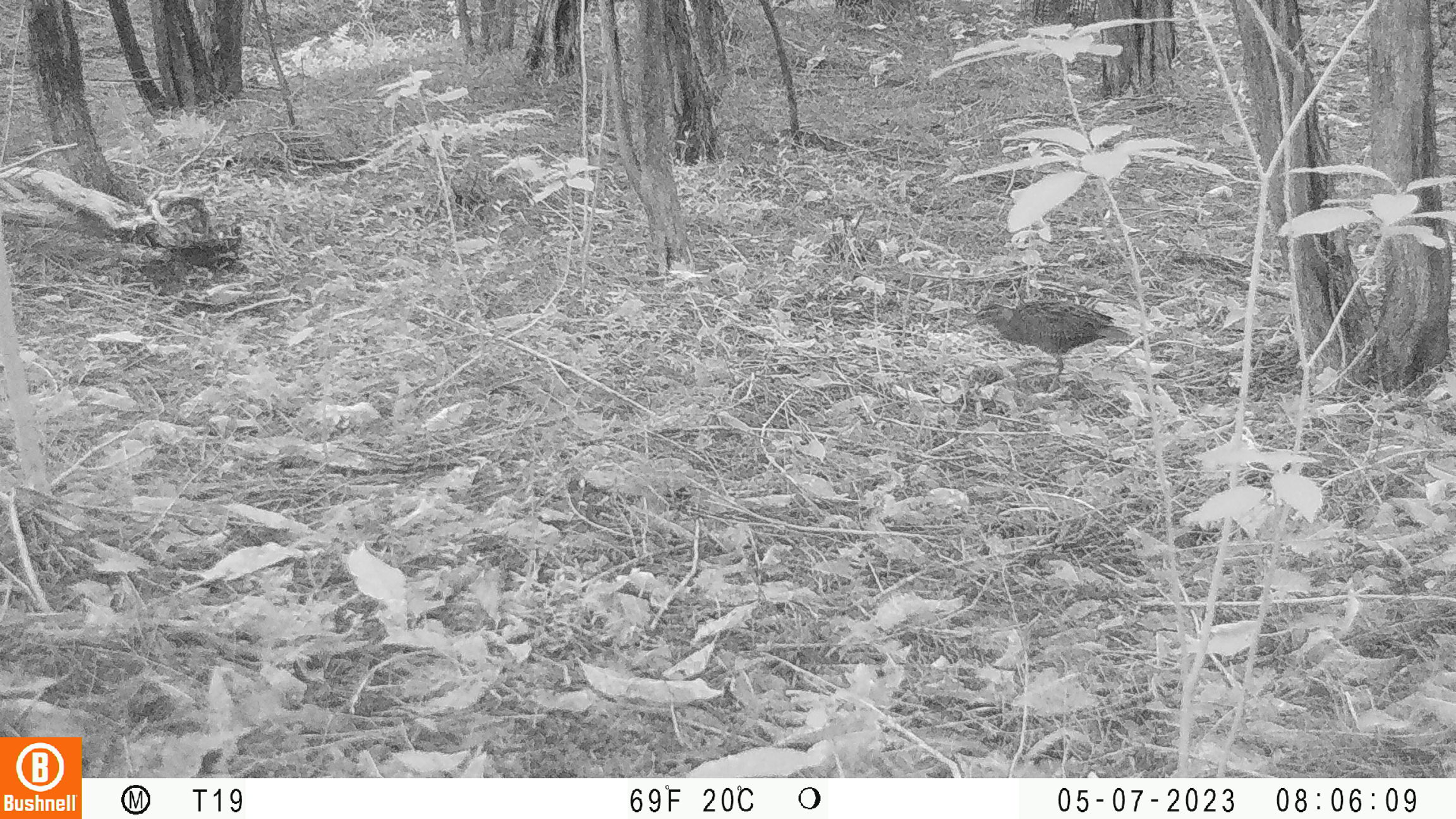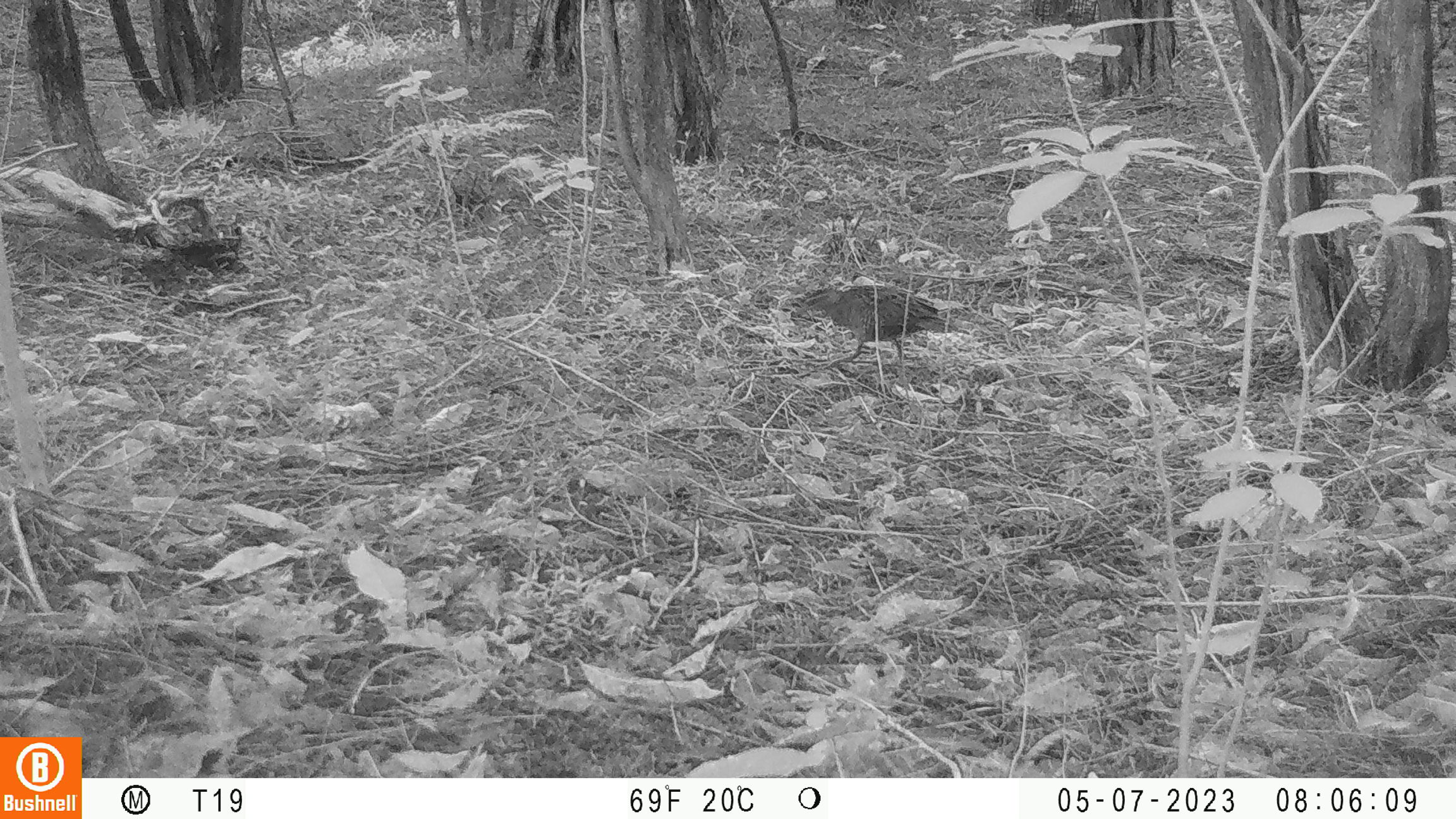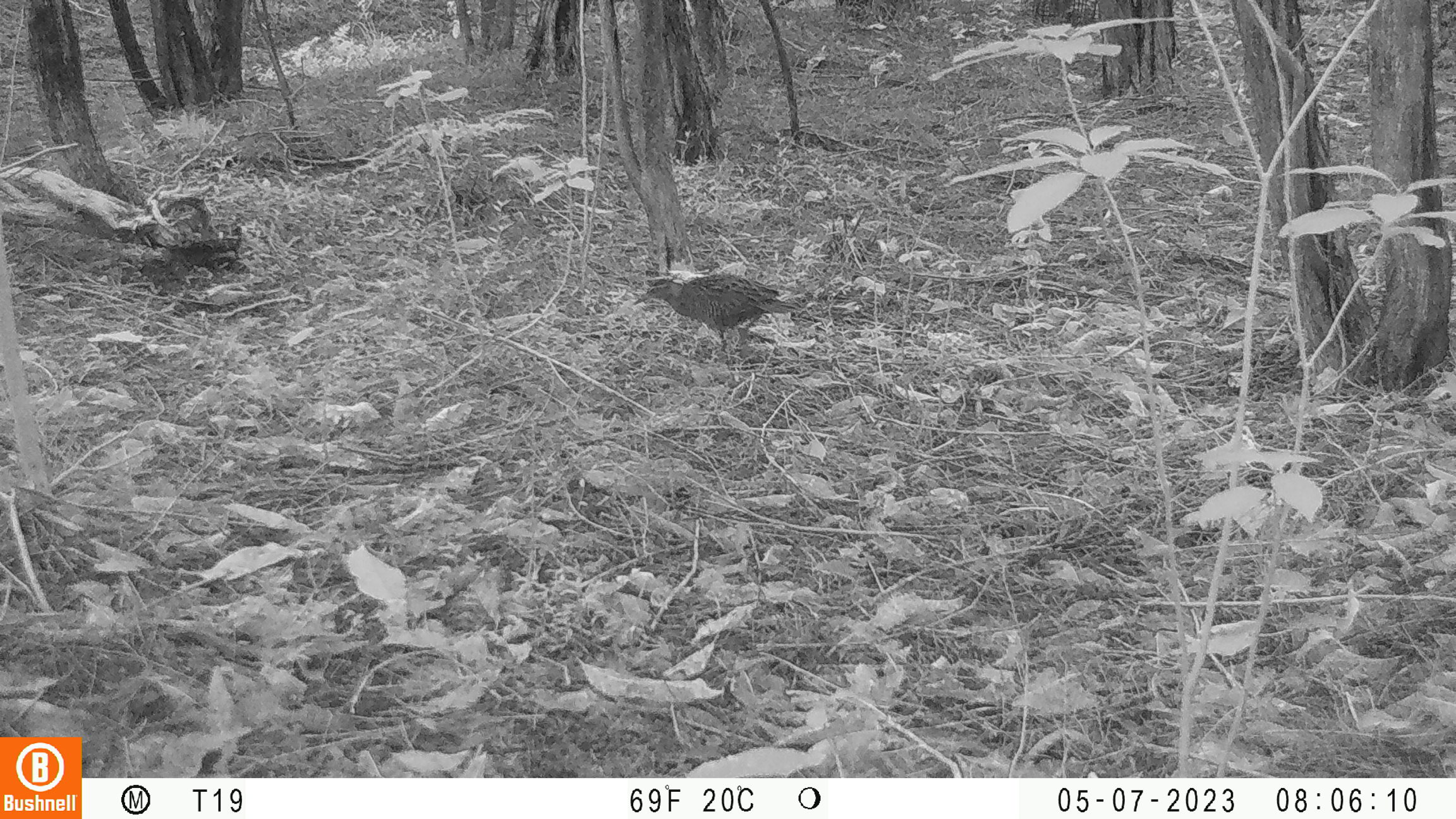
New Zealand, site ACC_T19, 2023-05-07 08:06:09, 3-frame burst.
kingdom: Animalia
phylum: Chordata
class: Aves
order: Gruiformes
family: Rallidae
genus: Gallirallus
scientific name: Gallirallus philippensis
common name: buff-banded rail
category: banded rail